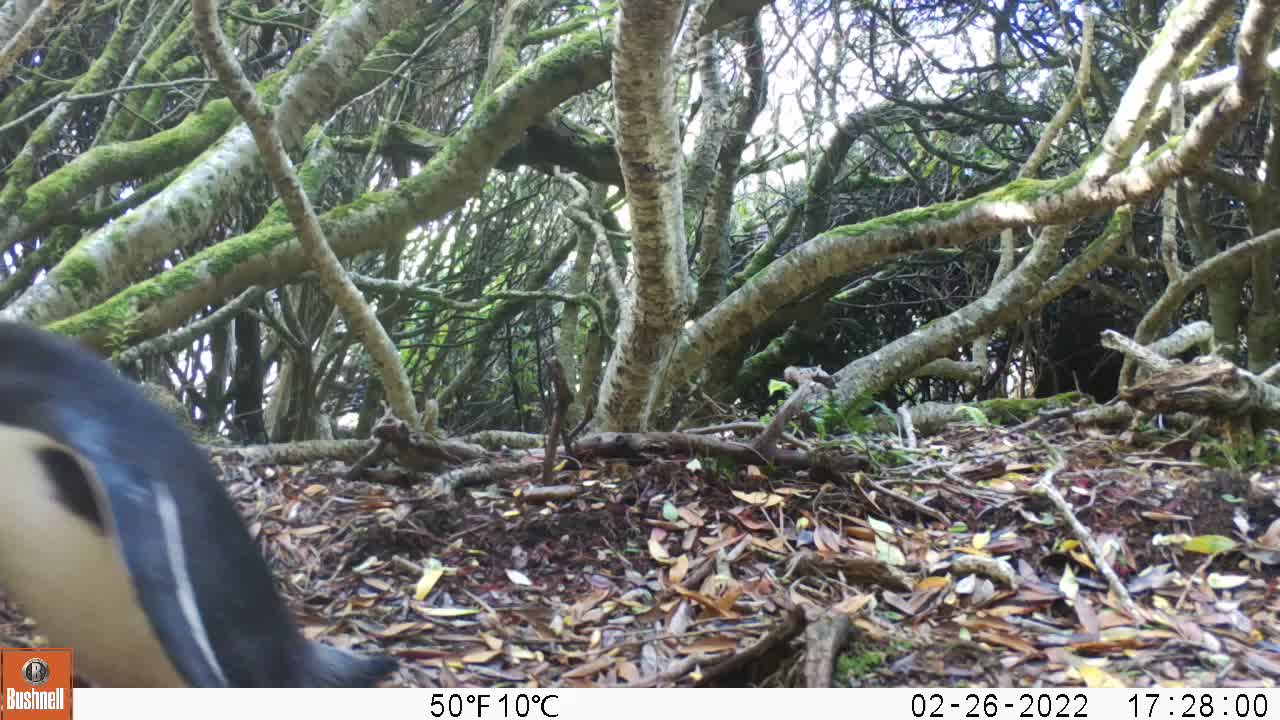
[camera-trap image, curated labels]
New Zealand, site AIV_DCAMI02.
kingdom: Animalia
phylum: Chordata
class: Aves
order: Sphenisciformes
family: Spheniscidae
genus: Megadyptes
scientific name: Megadyptes antipodes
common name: yellow-eyed penguin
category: yellow eyed penguin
Yellow eyed penguin (yellow-eyed penguin) (Megadyptes antipodes).